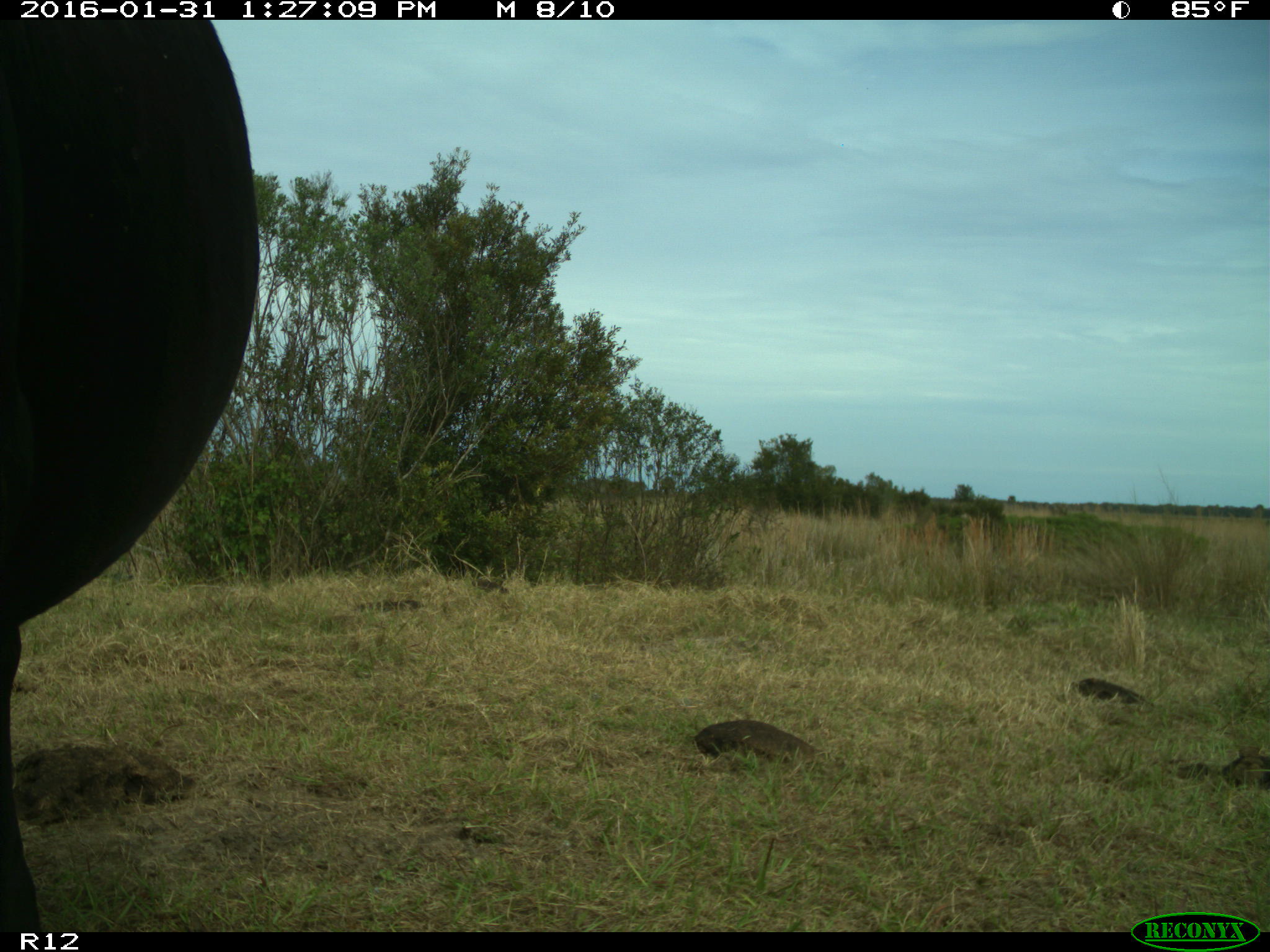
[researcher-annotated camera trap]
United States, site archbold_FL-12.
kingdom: Animalia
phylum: Chordata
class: Mammalia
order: Artiodactyla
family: Bovidae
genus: Bos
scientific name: Bos taurus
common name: domestic cow